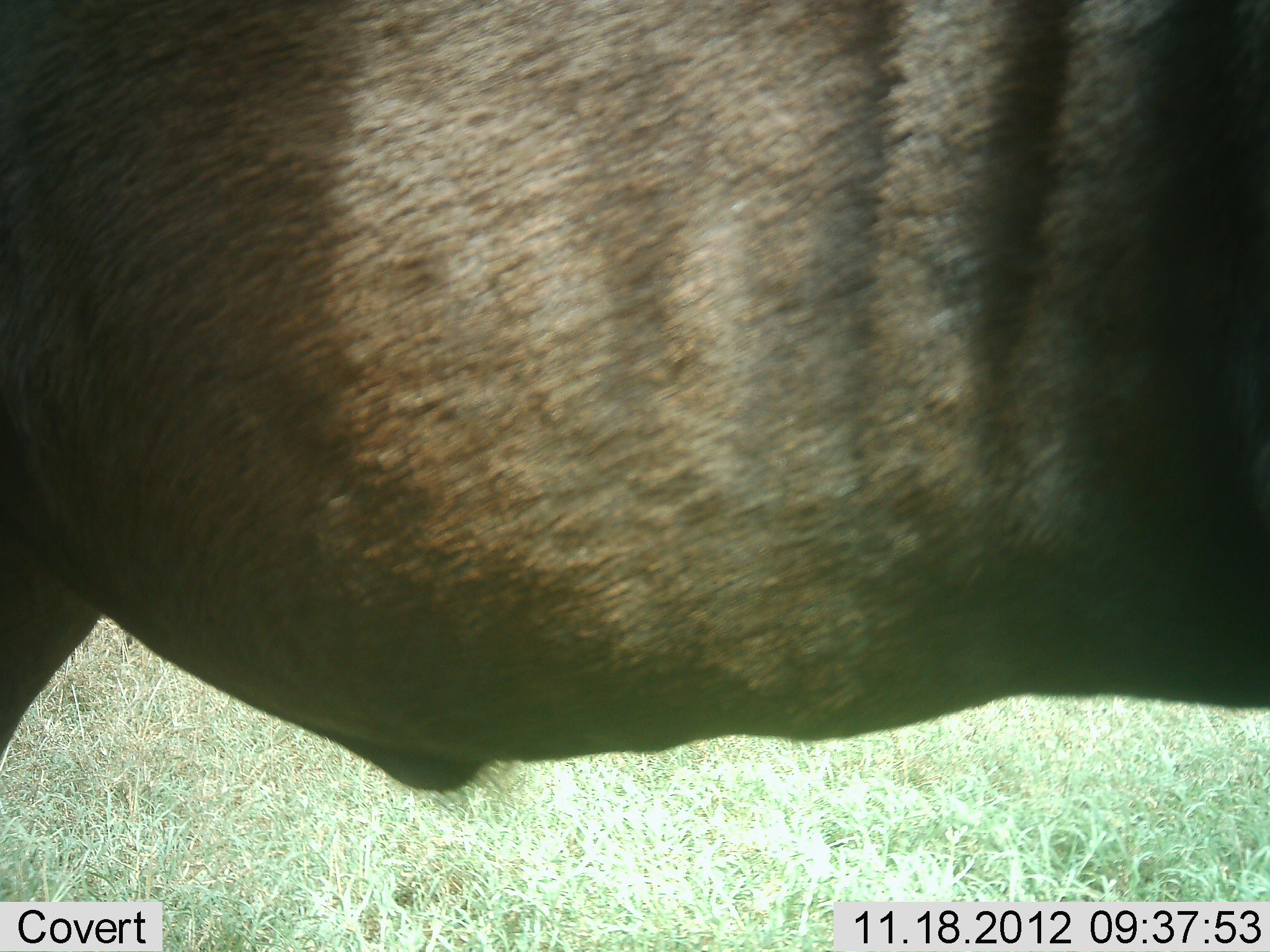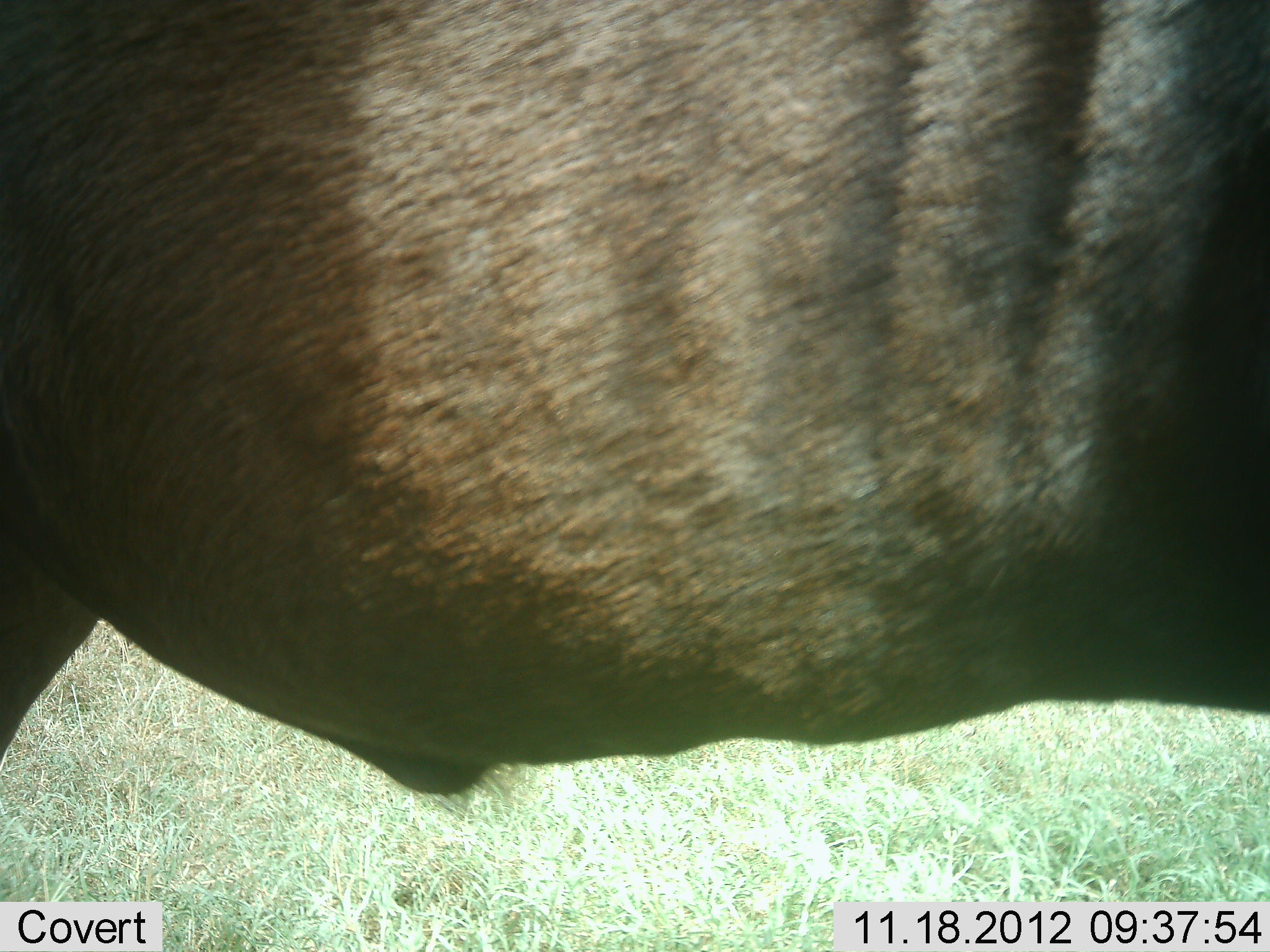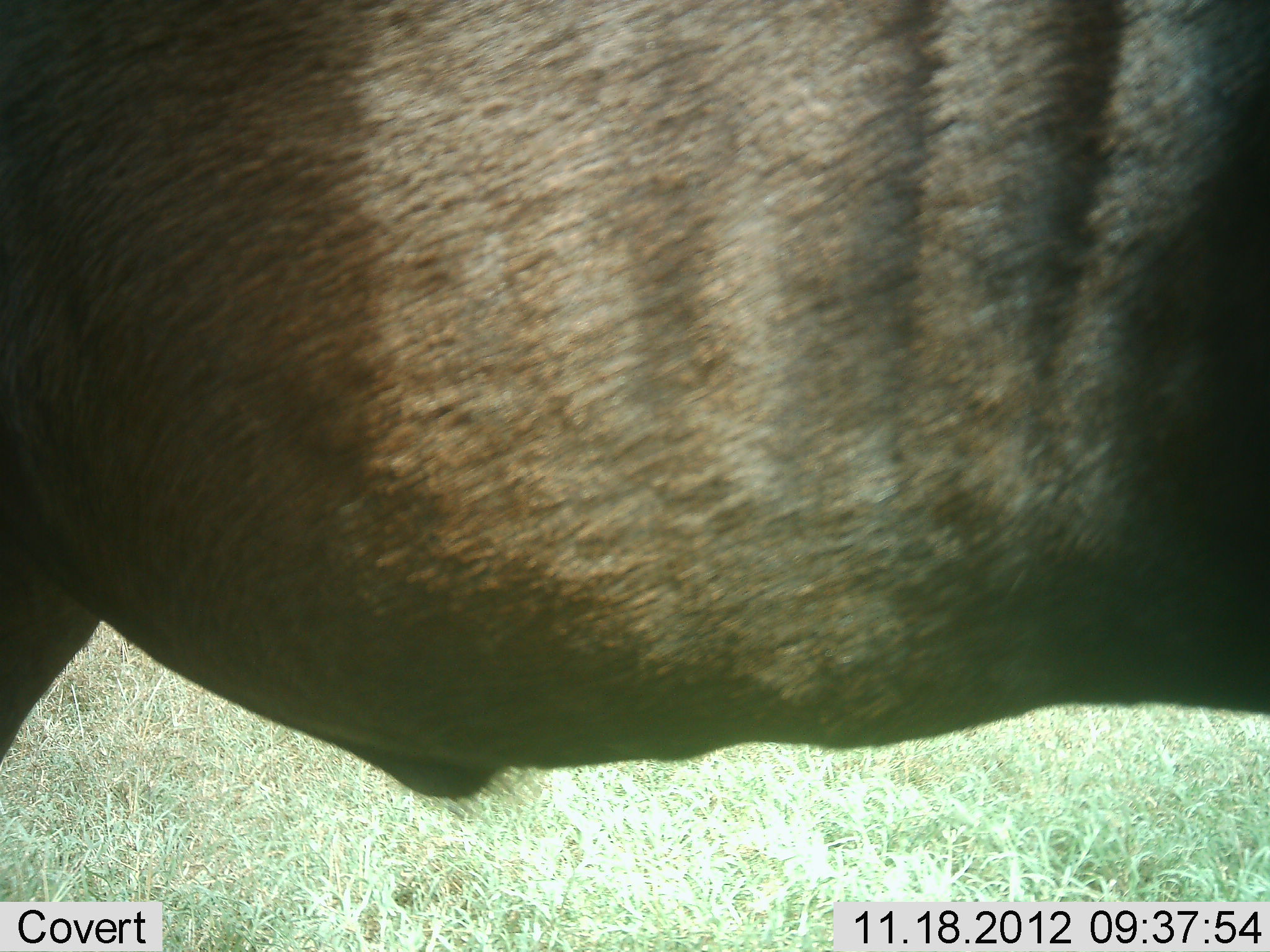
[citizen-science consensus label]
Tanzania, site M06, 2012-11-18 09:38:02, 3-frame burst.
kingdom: Animalia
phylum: Chordata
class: Mammalia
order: Artiodactyla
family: Bovidae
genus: Connochaetes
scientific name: Connochaetes taurinus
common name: blue wildebeest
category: wildebeest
Wildebeest (blue wildebeest) (Connochaetes taurinus), count 1. Behavior (volunteer vote fractions): standing 100%, resting 0%, moving 0%, interacting 0%. Young present (vote fraction): 0%. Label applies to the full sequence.